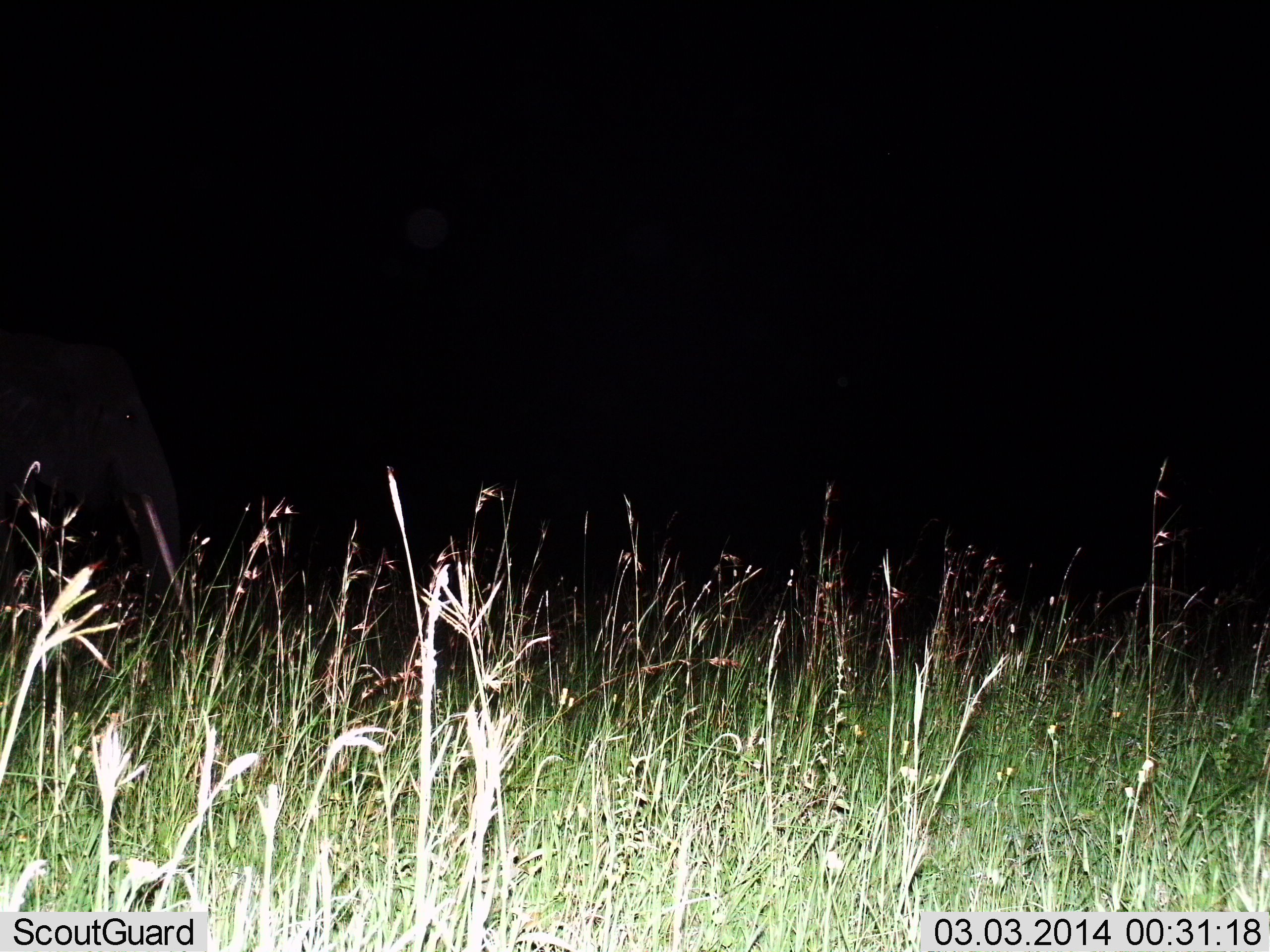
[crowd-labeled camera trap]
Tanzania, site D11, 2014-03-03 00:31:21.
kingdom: Animalia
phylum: Chordata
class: Mammalia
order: Proboscidea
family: Elephantidae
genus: Loxodonta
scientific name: Loxodonta africana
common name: african bush elephant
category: elephant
Elephant (african bush elephant) (Loxodonta africana), count 1. Behavior (volunteer vote fractions): standing 60%, resting 0%, moving 40%, interacting 0%. Young present (vote fraction): 0%. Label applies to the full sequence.